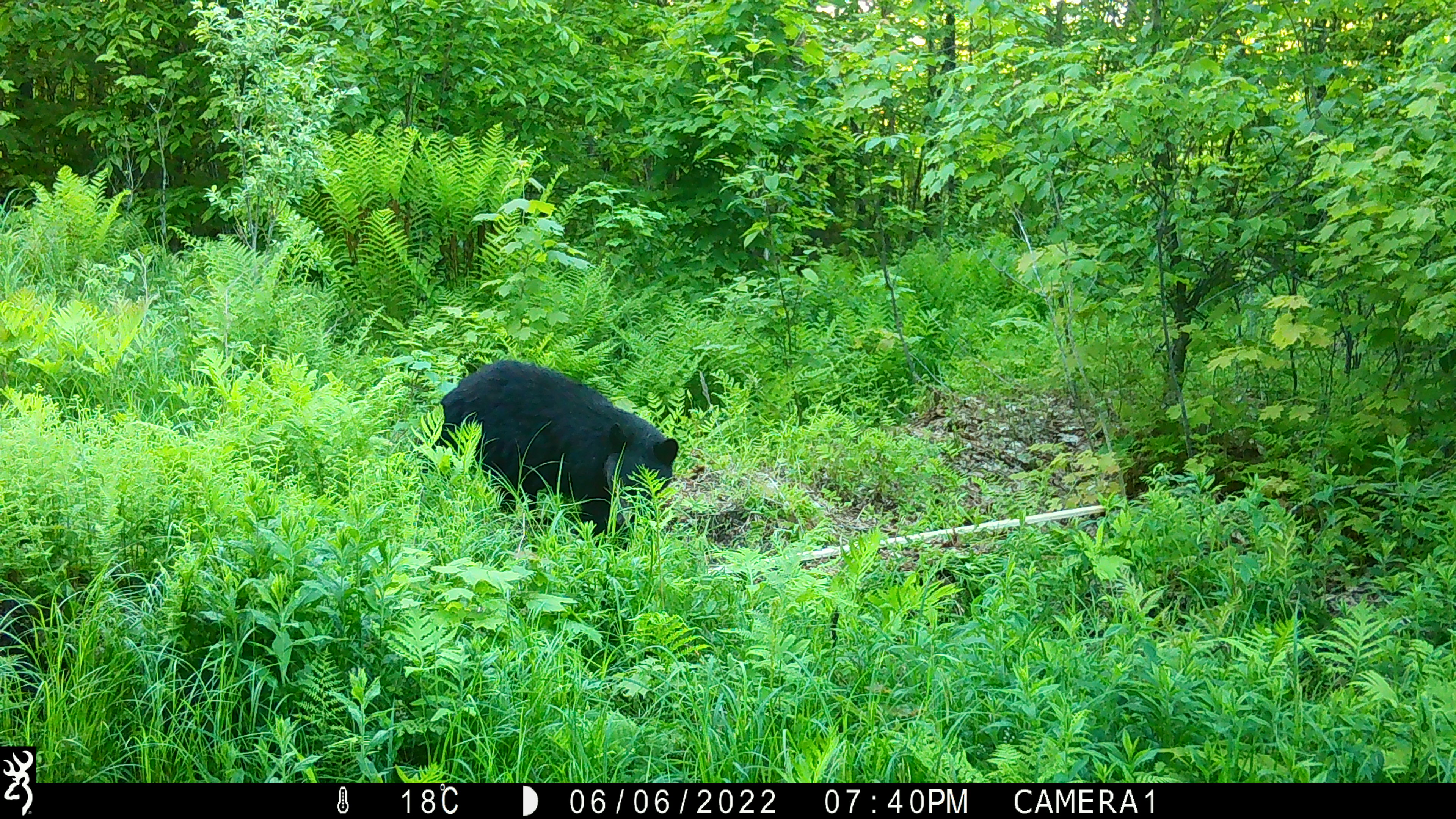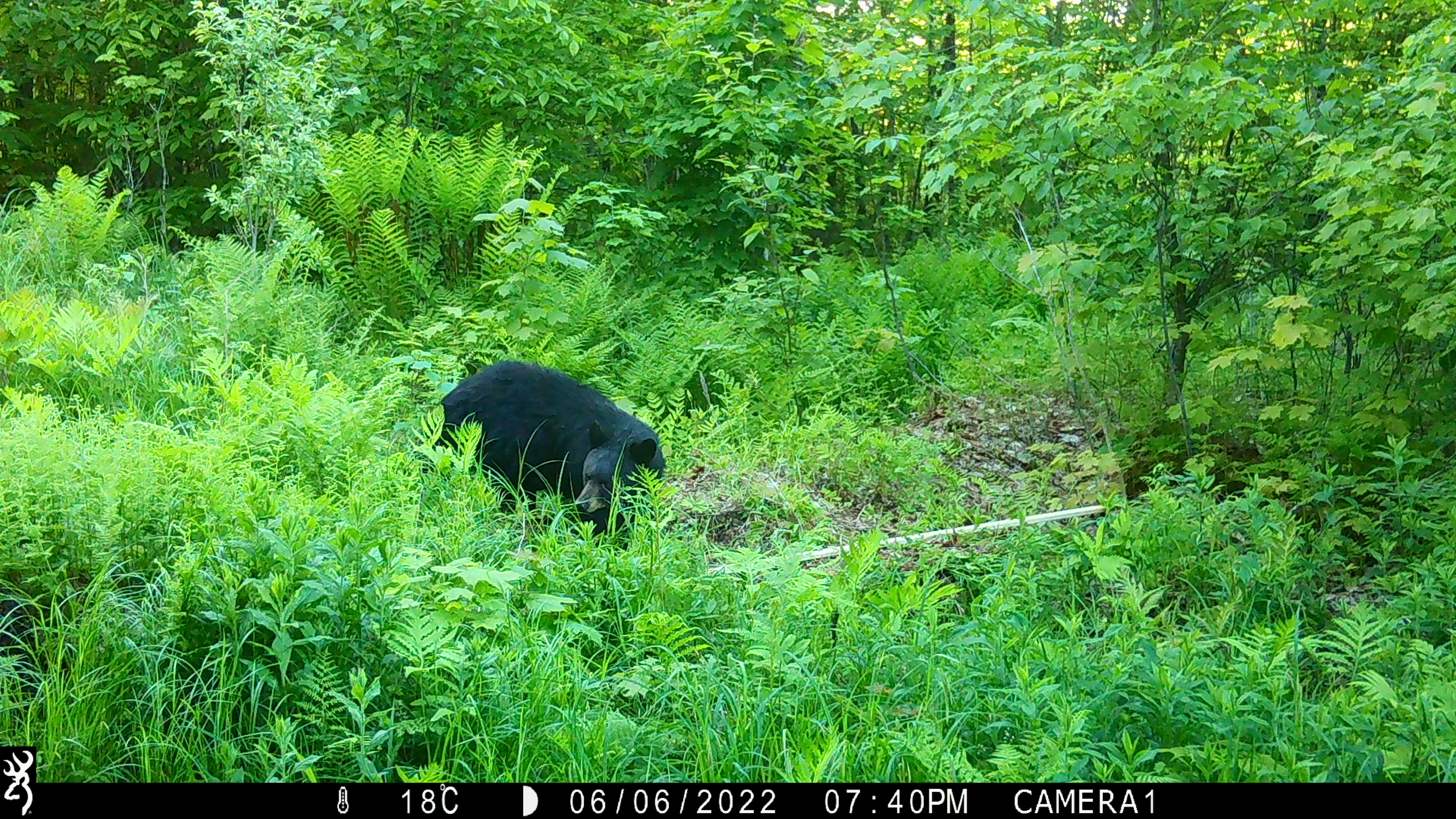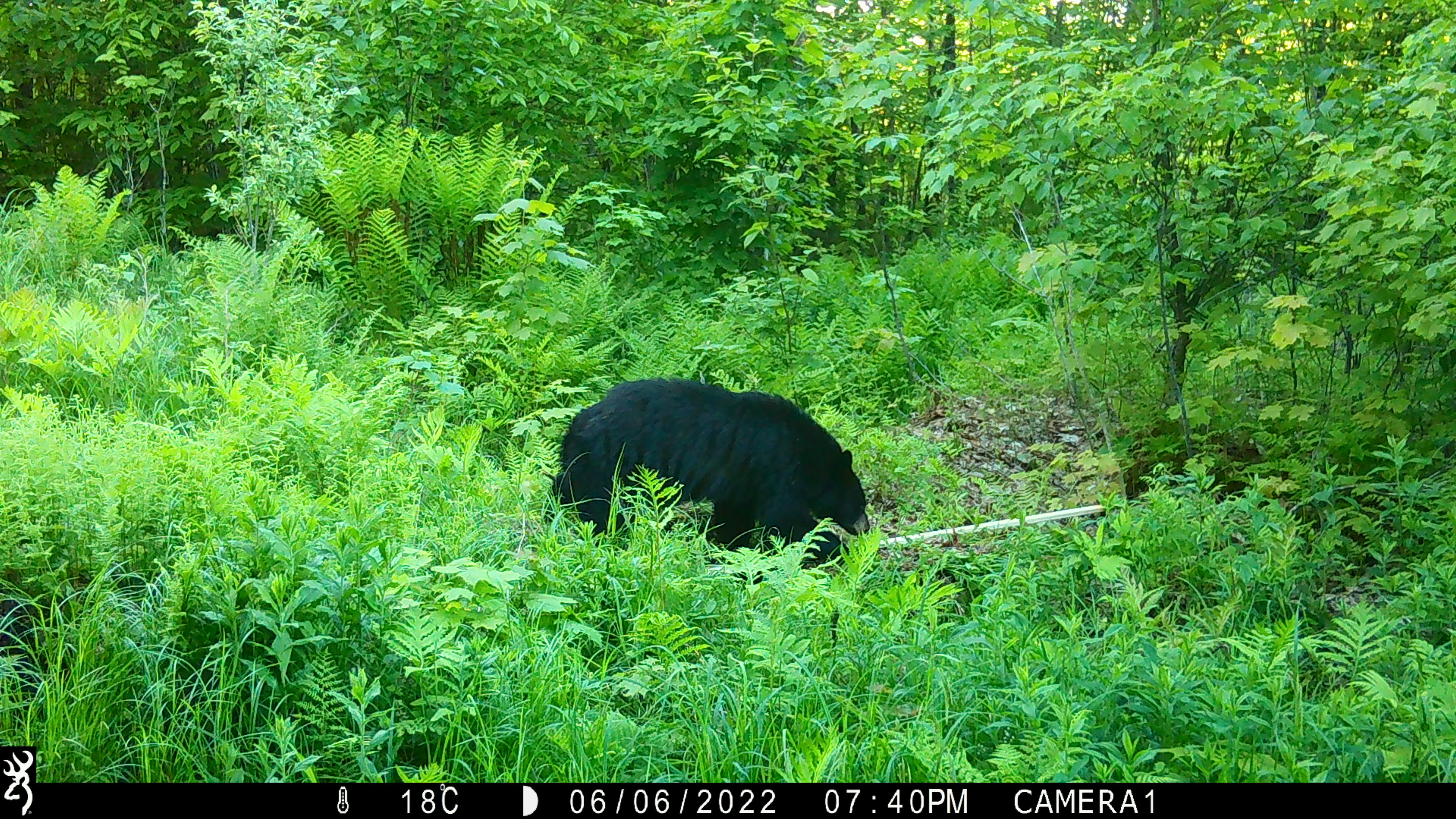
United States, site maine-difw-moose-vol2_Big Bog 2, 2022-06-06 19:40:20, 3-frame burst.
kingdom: Animalia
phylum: Chordata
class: Mammalia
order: Carnivora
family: Ursidae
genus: Ursus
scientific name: Ursus americanus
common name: black bear